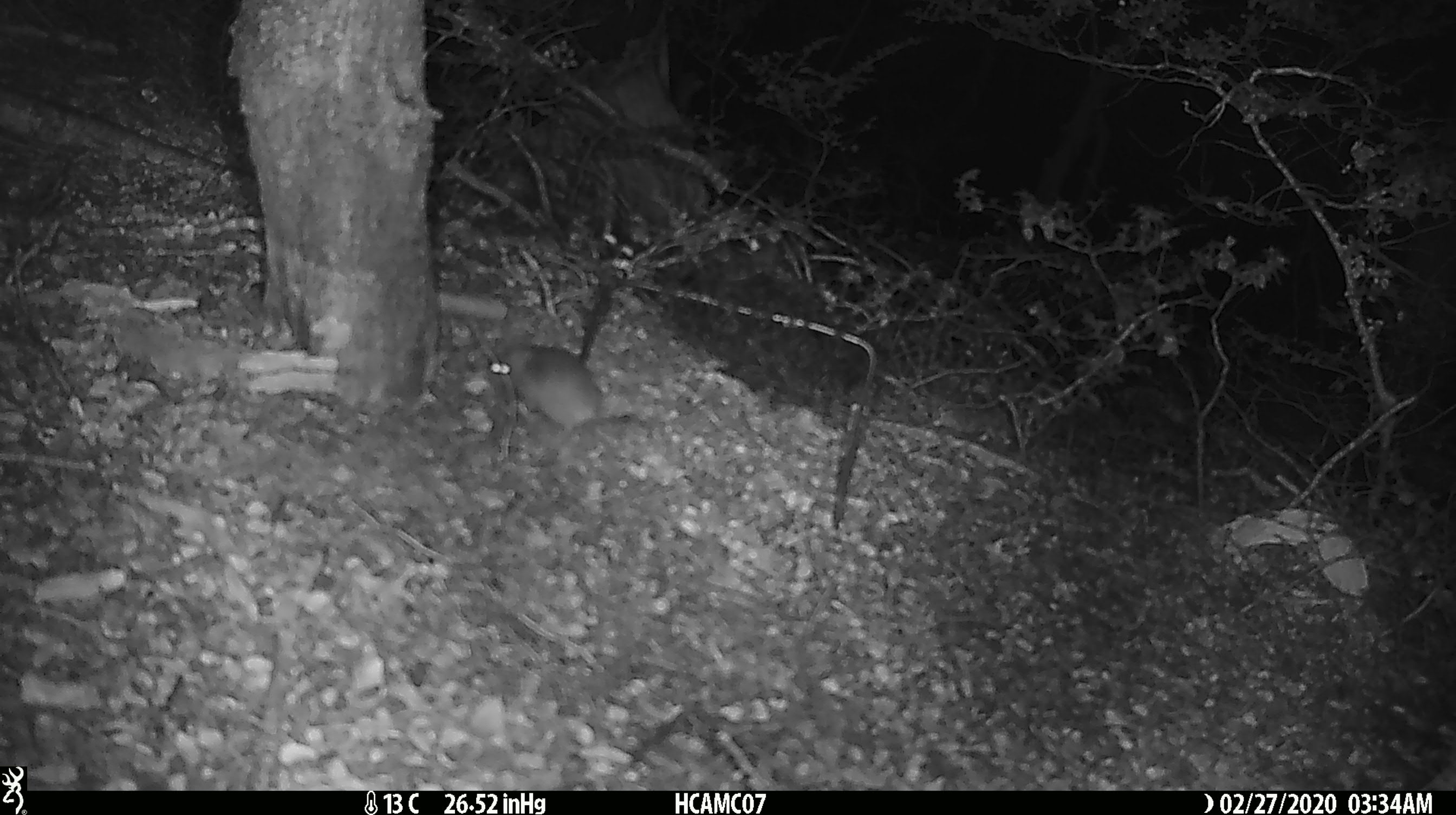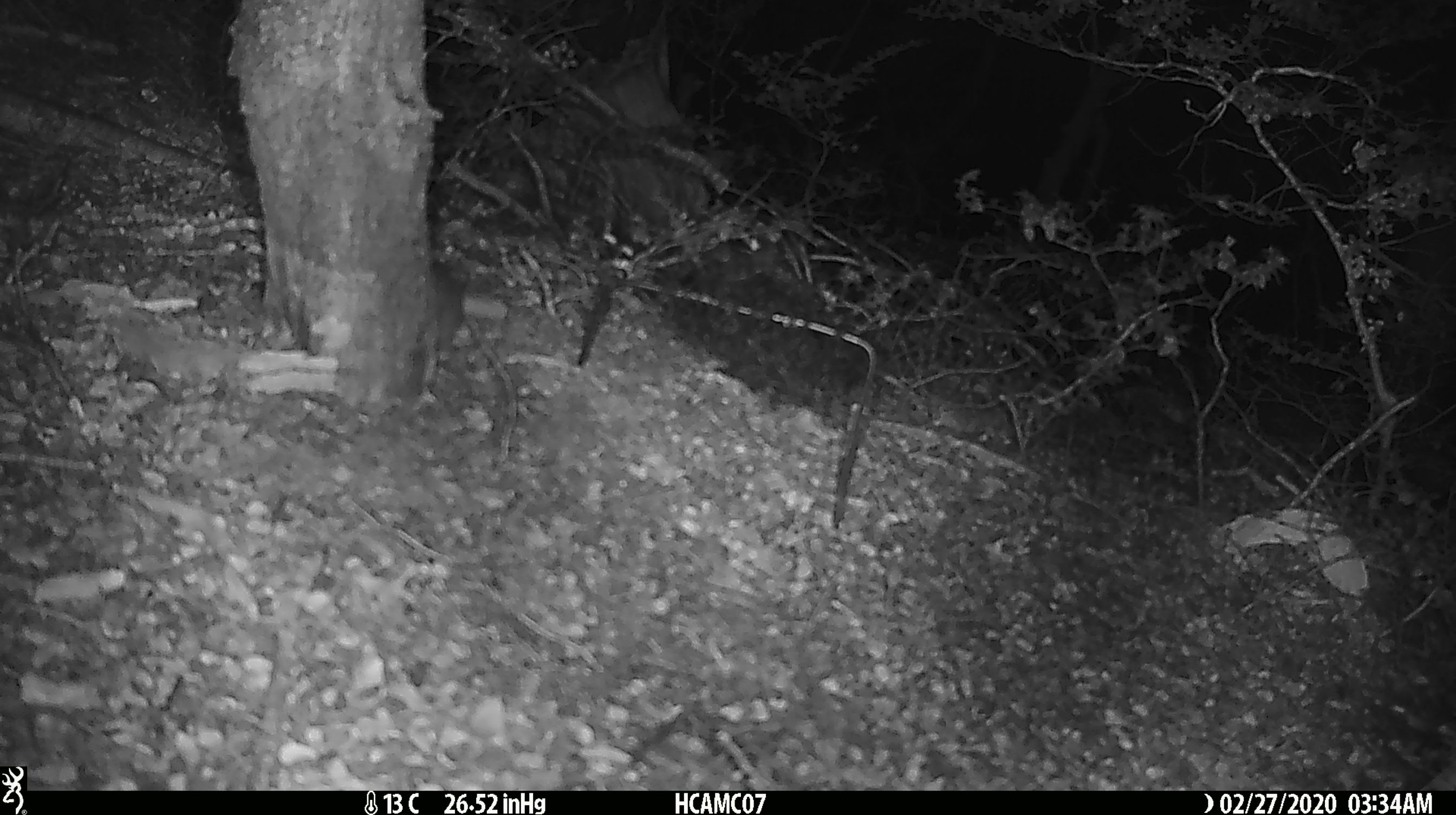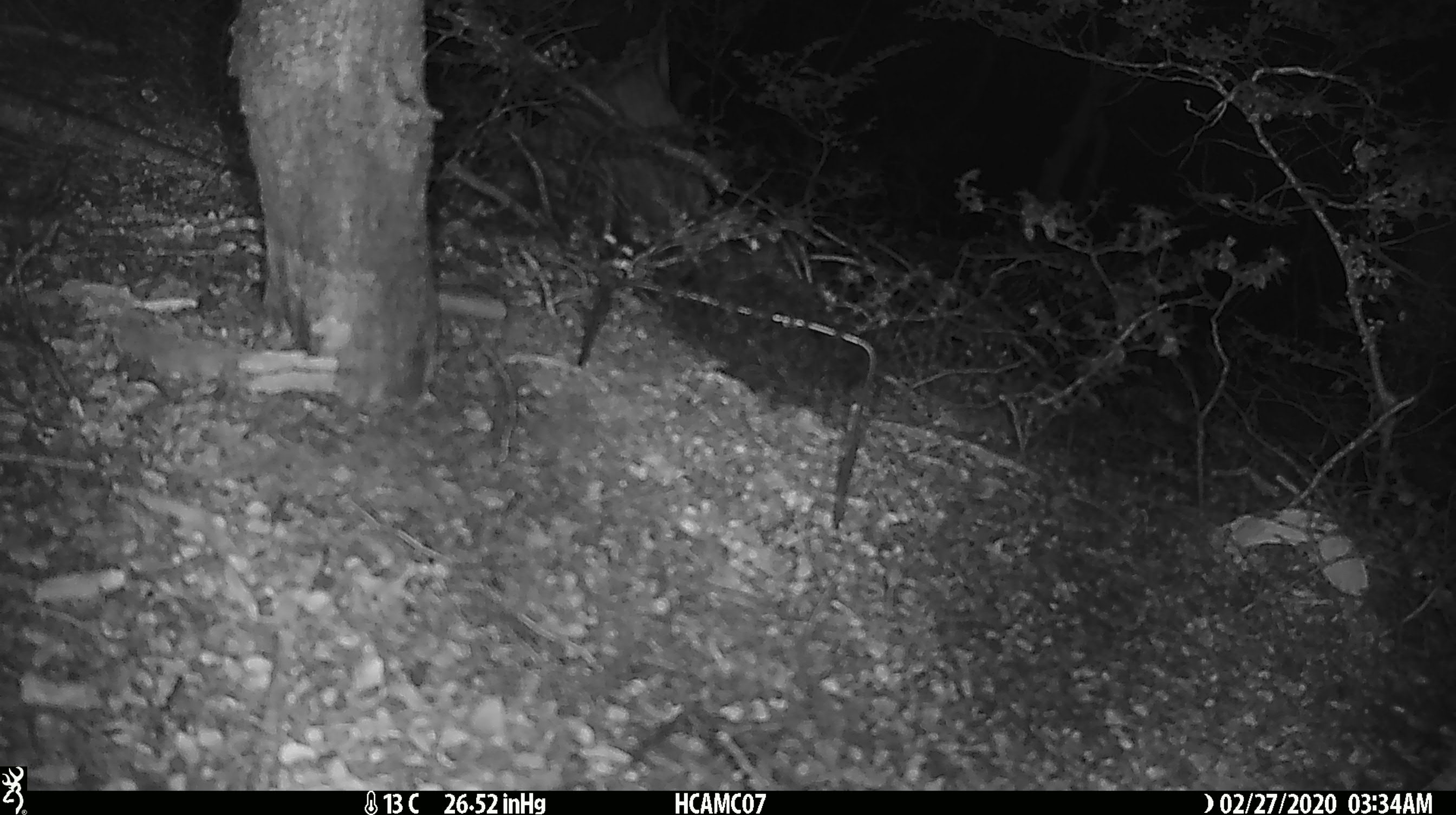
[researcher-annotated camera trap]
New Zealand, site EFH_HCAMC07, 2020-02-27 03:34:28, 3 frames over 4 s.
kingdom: Animalia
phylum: Chordata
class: Mammalia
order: Rodentia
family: Muridae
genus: Mus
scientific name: Mus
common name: mouse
Mouse (Mus).